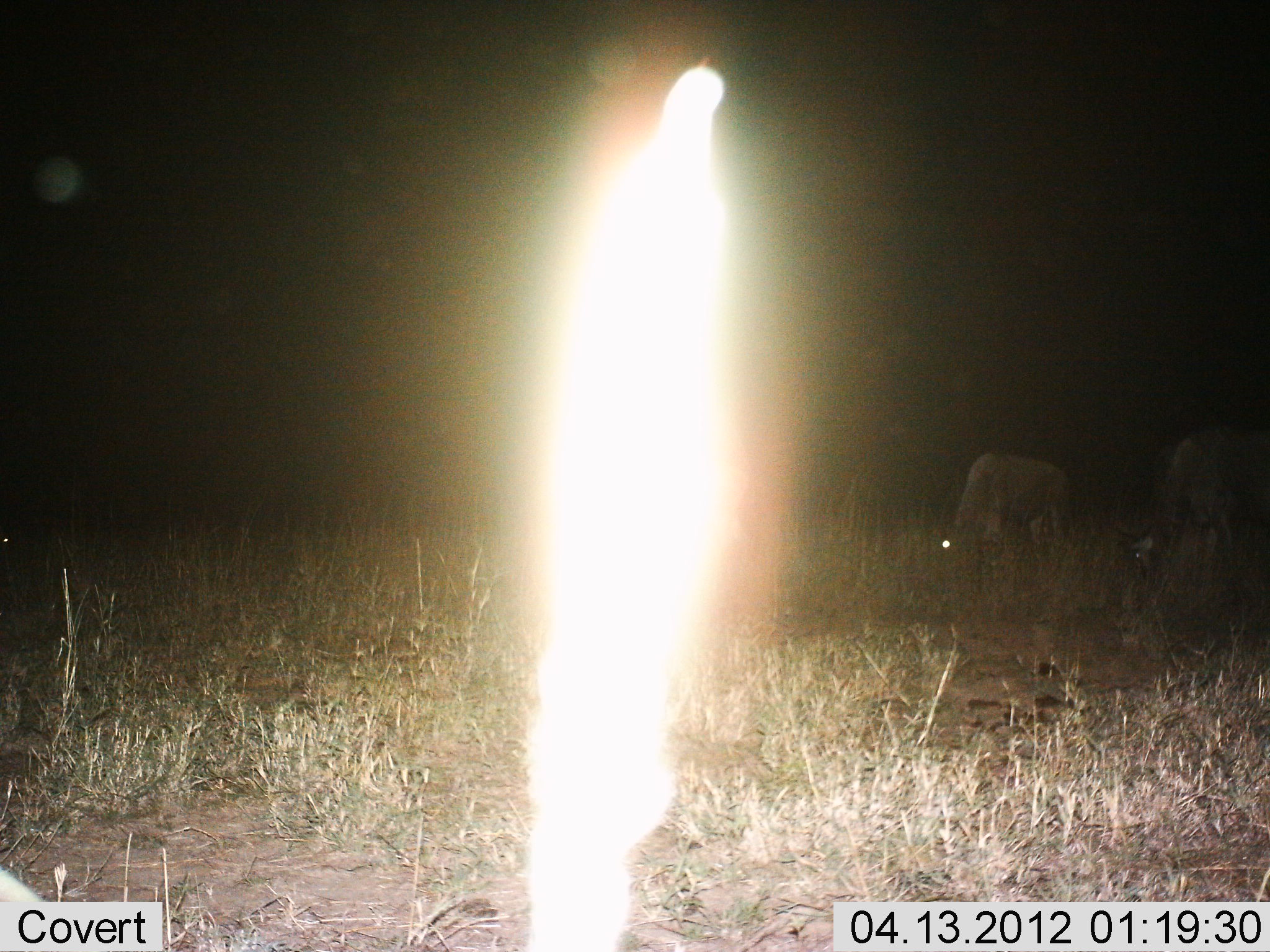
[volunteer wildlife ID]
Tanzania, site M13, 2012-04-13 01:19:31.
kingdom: Animalia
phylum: Chordata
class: Mammalia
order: Artiodactyla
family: Bovidae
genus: Connochaetes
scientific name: Connochaetes taurinus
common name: blue wildebeest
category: wildebeest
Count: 2.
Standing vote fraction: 62%.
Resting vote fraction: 0%.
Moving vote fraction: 0%.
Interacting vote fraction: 0%.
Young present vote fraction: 0%.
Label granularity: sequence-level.